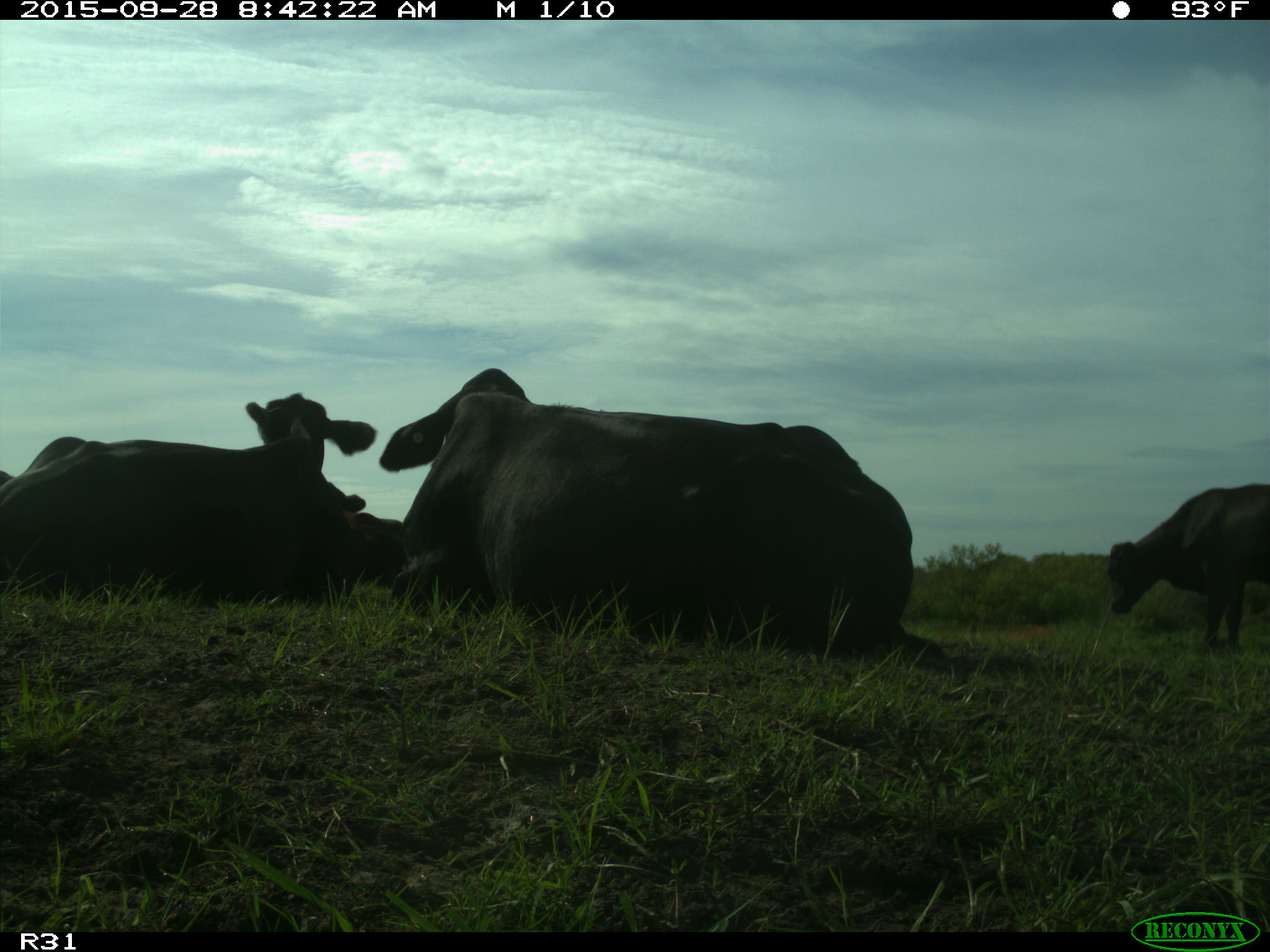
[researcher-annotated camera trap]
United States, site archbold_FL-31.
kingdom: Animalia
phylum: Chordata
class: Mammalia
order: Artiodactyla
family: Bovidae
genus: Bos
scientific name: Bos taurus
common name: domestic cow